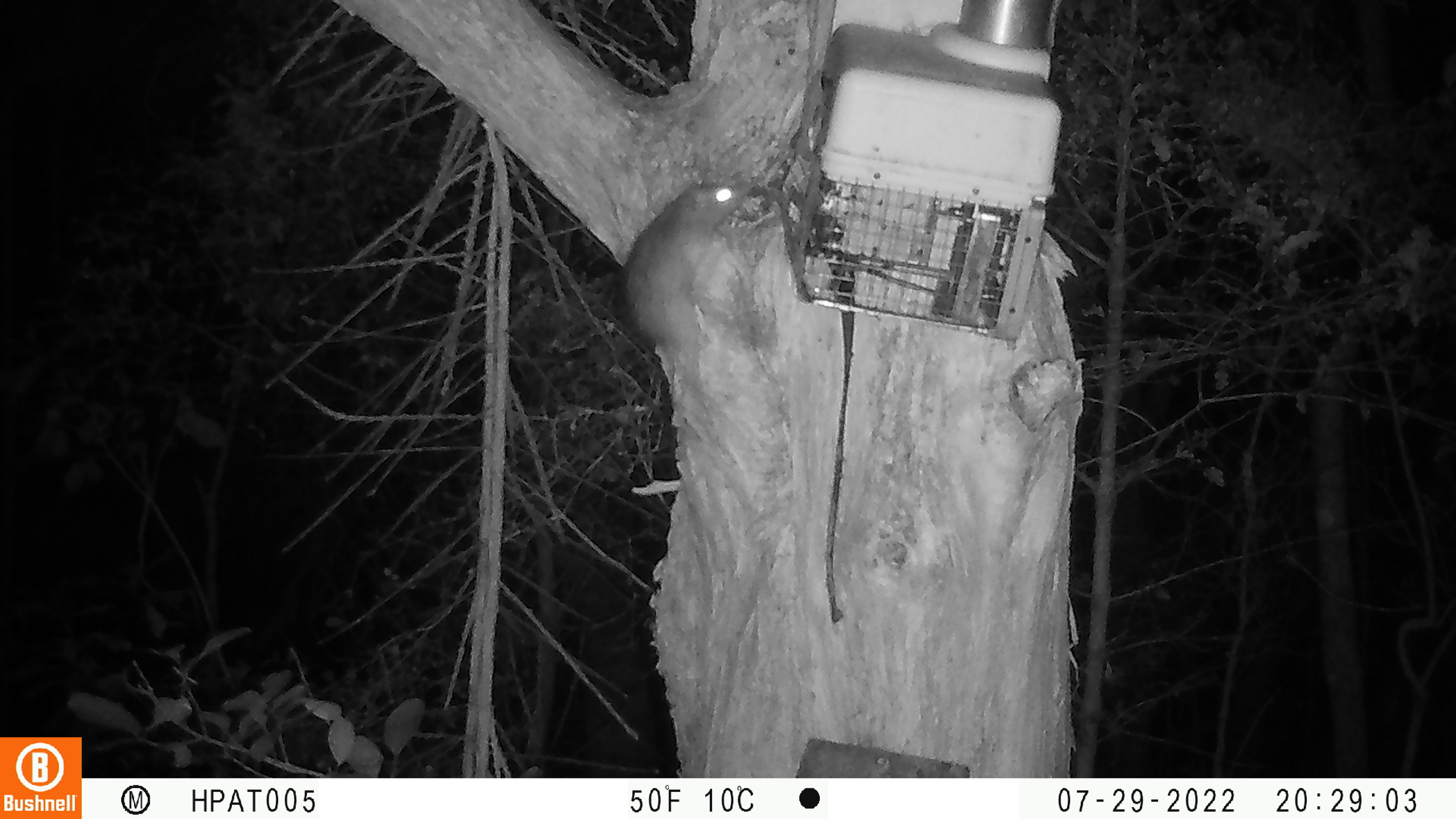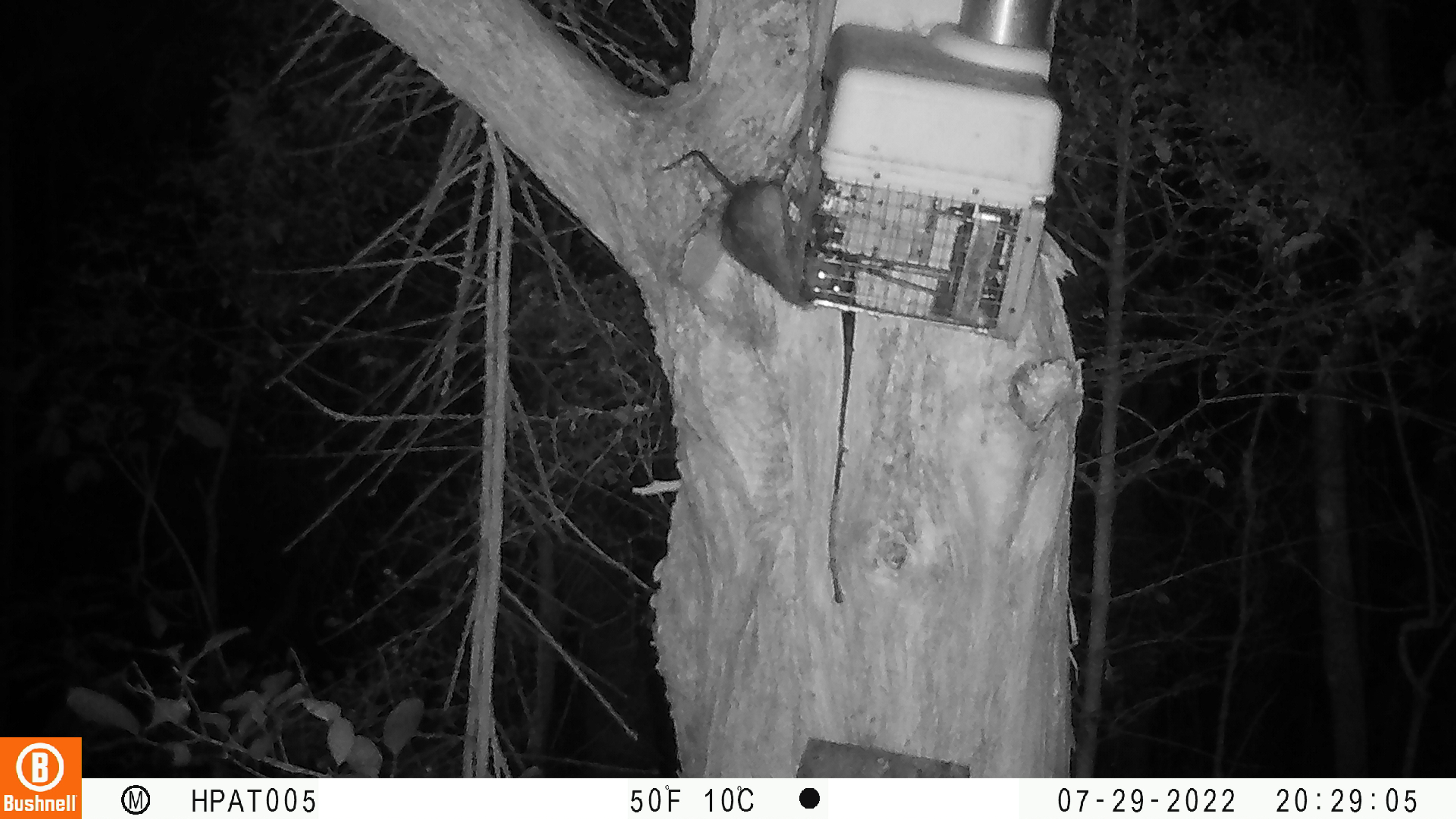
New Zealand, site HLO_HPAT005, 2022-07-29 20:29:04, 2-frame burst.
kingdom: Animalia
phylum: Chordata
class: Mammalia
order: Rodentia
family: Muridae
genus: Rattus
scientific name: Rattus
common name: rat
Rat (Rattus).